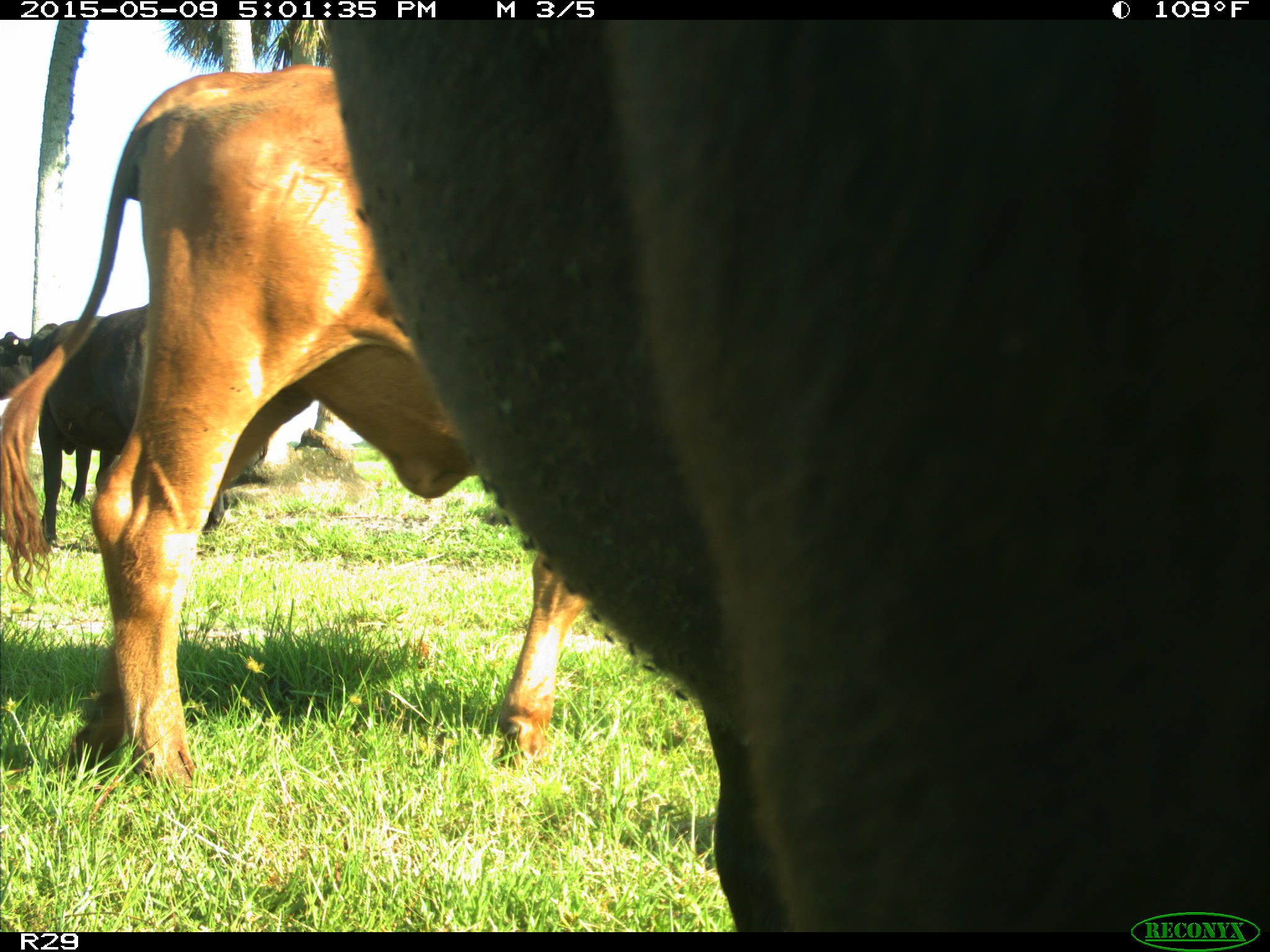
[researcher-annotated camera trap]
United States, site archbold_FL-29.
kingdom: Animalia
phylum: Chordata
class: Mammalia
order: Artiodactyla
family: Bovidae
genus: Bos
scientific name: Bos taurus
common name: domestic cow